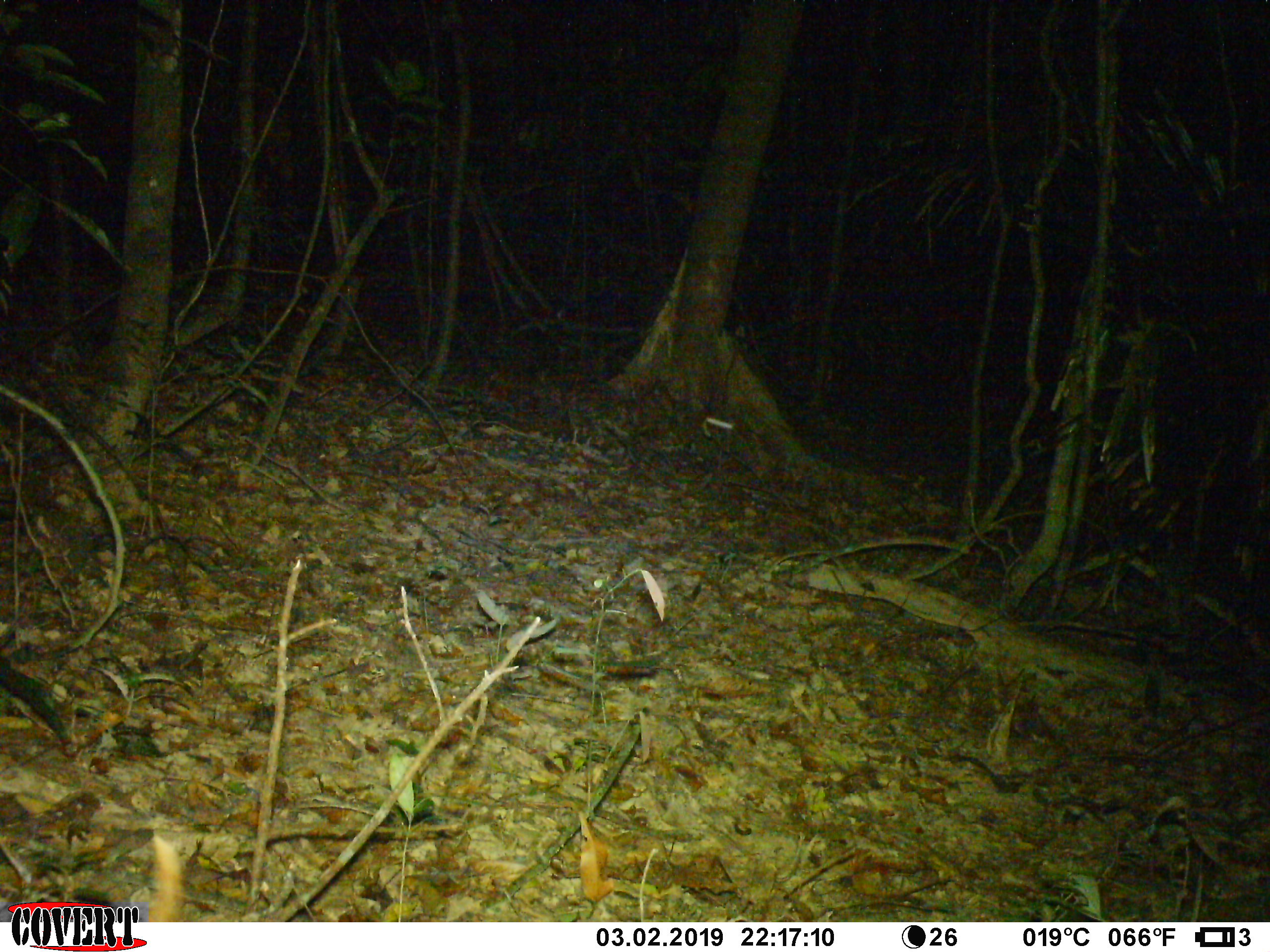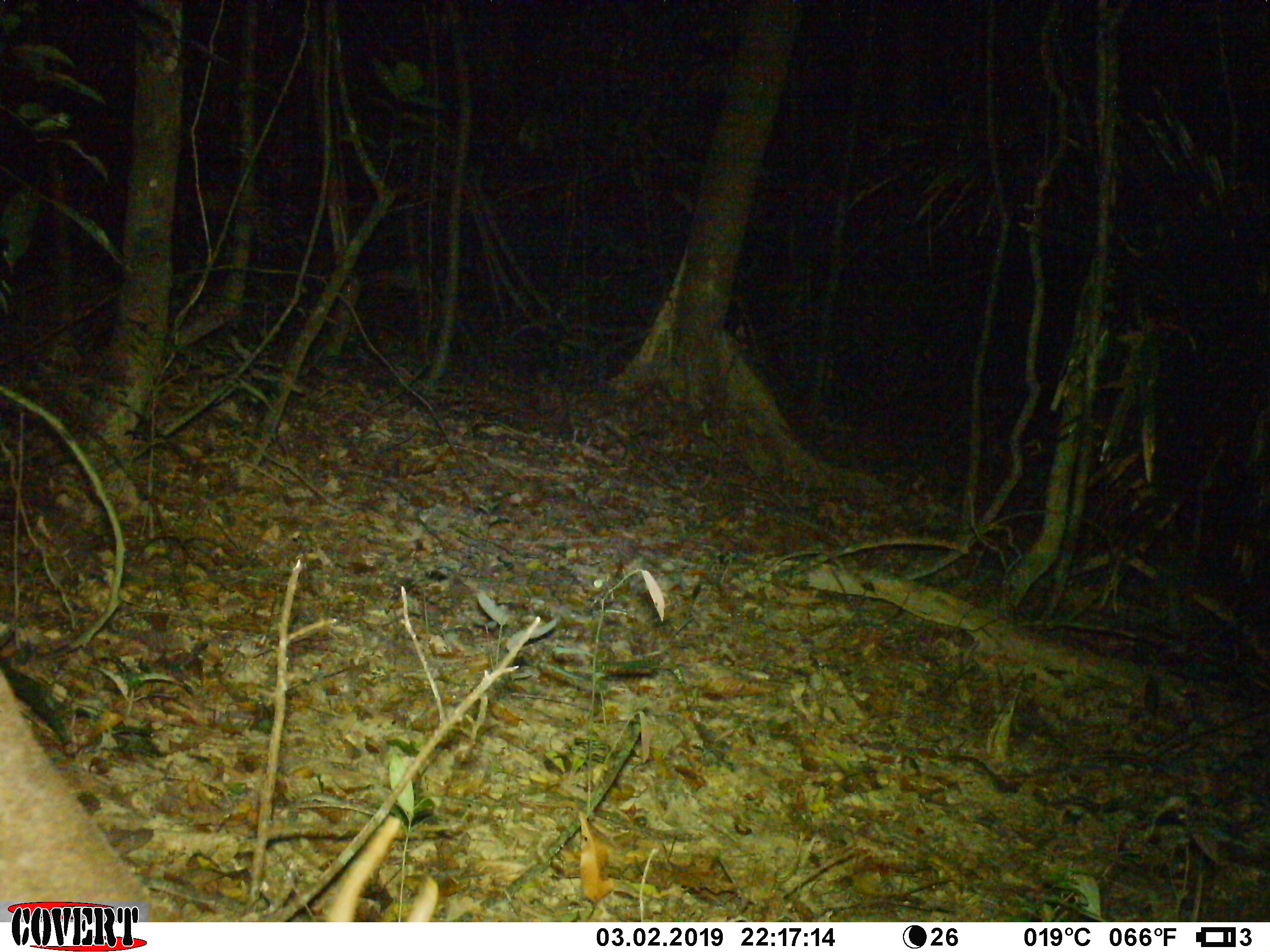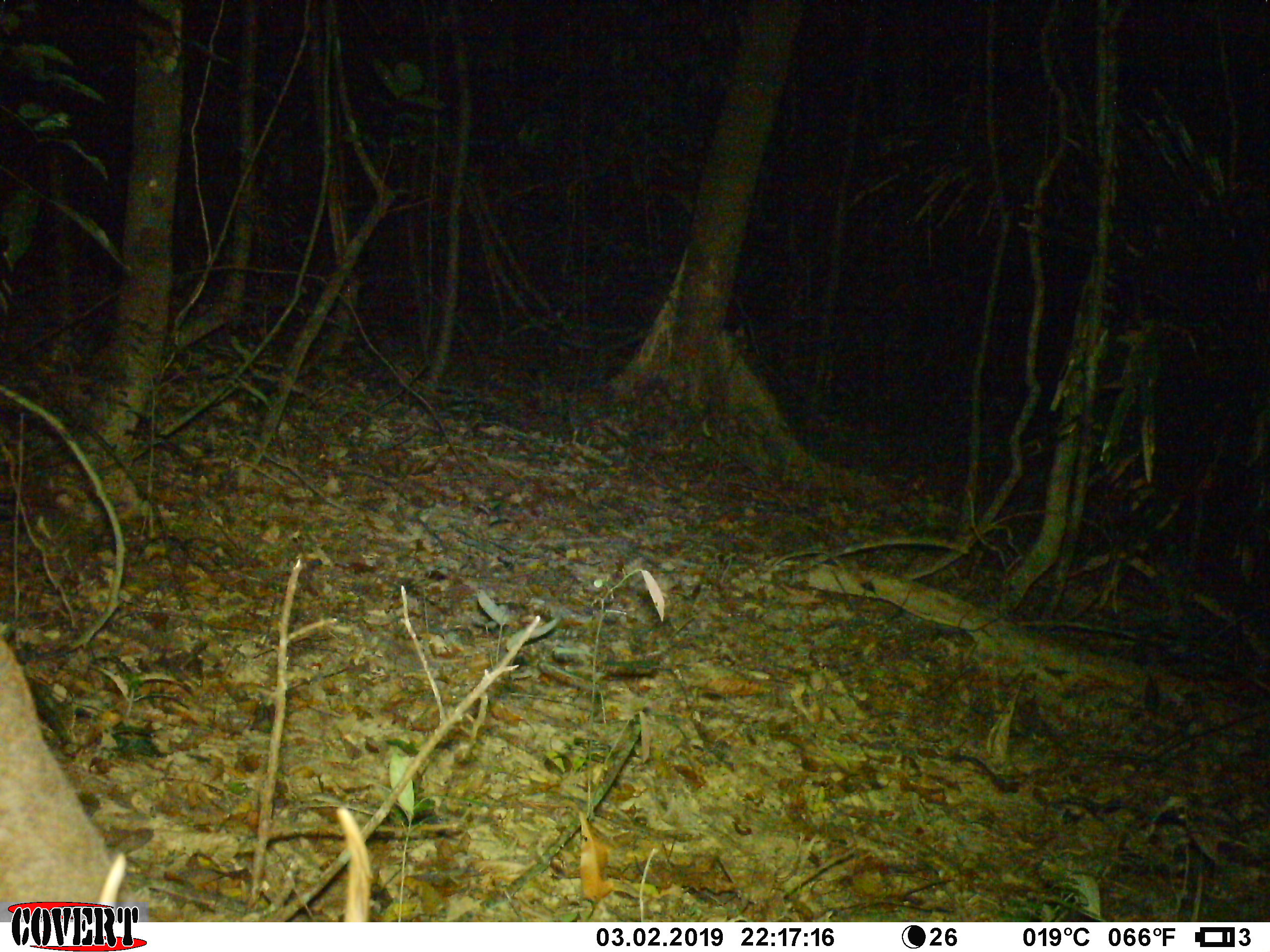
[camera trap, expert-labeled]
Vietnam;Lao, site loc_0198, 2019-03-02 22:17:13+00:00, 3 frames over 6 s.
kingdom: Animalia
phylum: Chordata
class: Mammalia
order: Artiodactyla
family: Cervidae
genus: Muntiacus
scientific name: Muntiacus vuquangensis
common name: large-antlered muntjac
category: large antlered muntjac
Large antlered muntjac (large-antlered muntjac) (Muntiacus vuquangensis). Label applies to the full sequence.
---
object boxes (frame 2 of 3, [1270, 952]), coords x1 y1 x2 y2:
large antlered muntjac: 0 661 438 922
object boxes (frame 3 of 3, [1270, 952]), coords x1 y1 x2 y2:
large antlered muntjac: 0 633 369 922